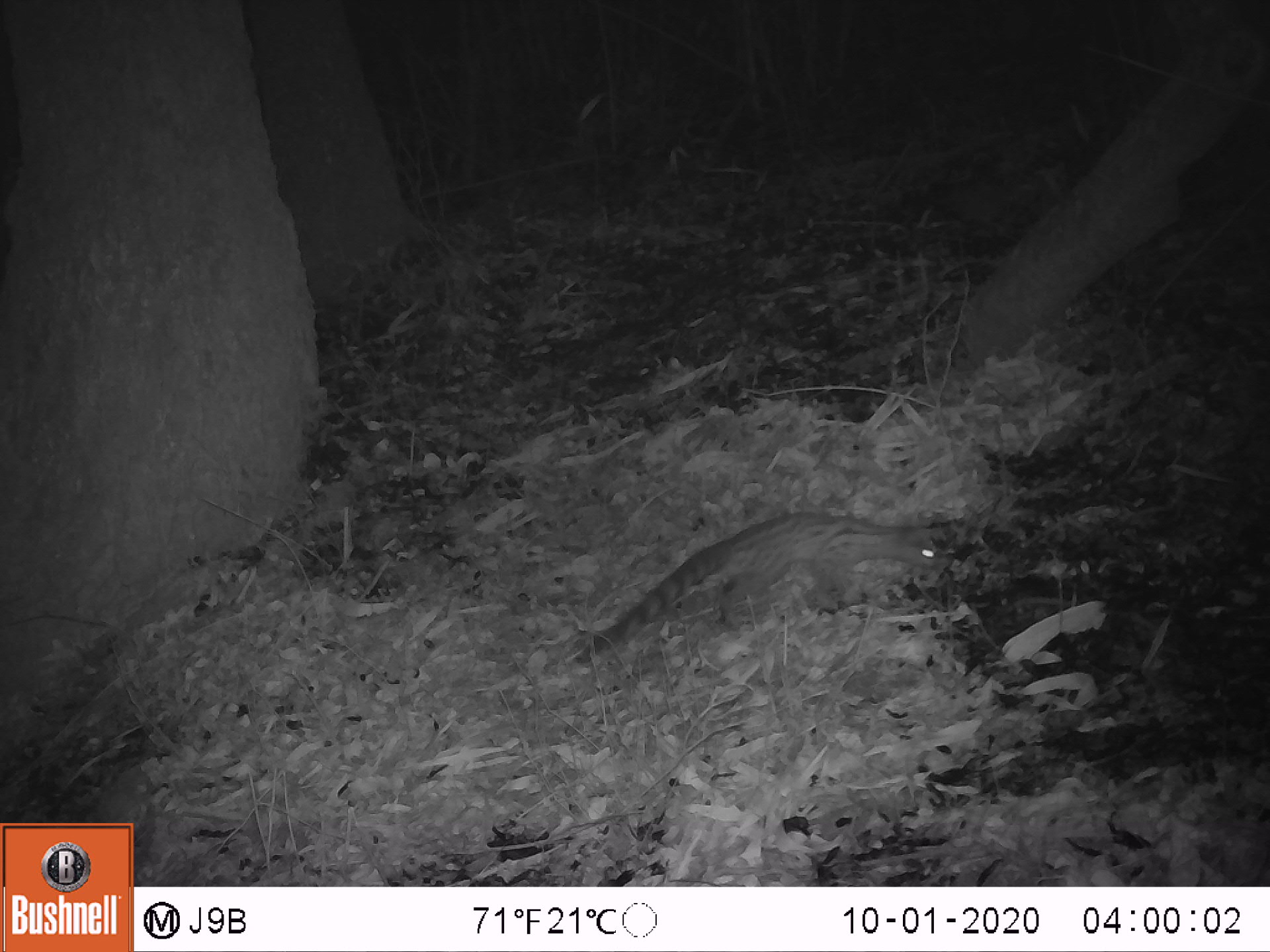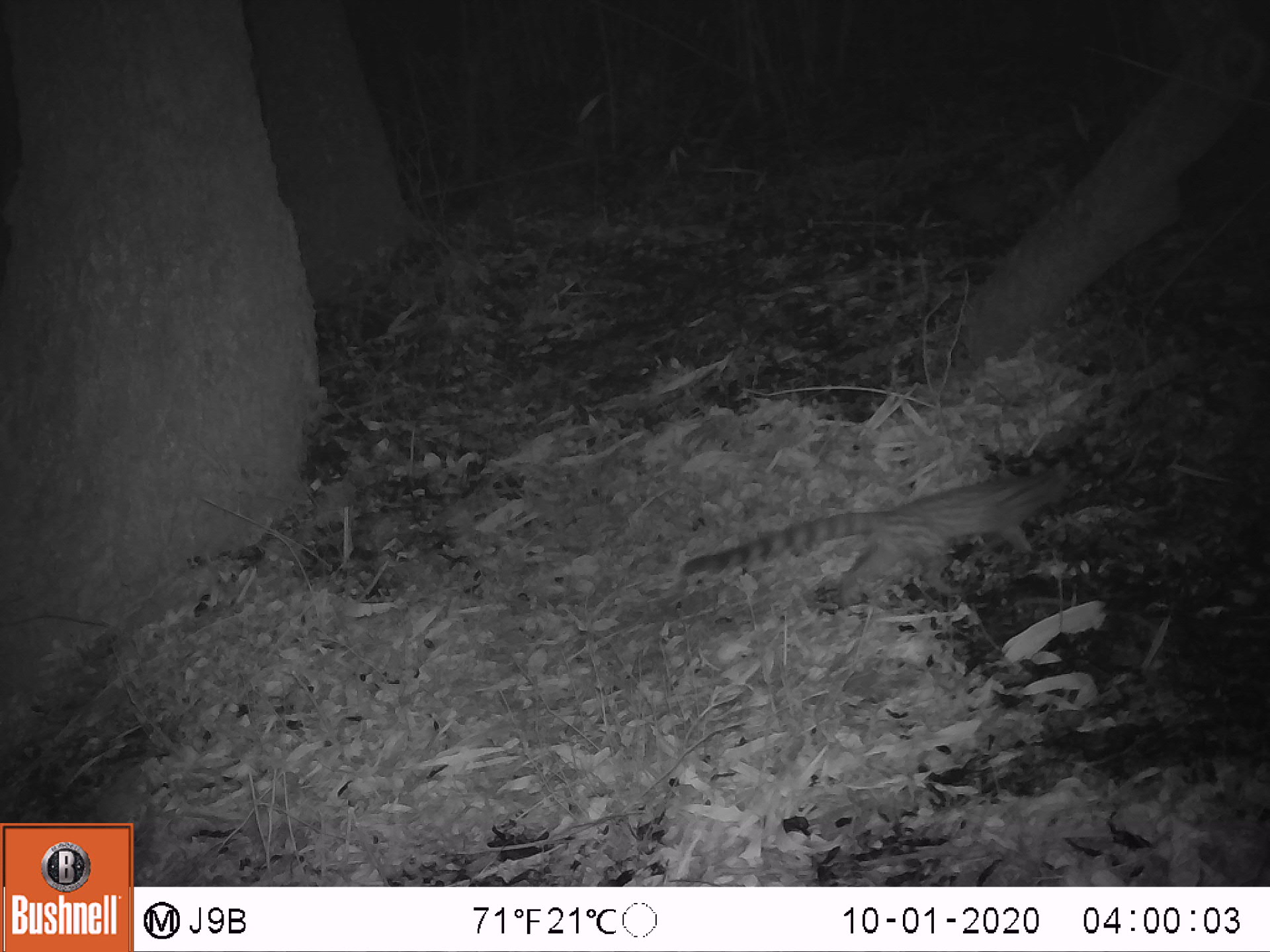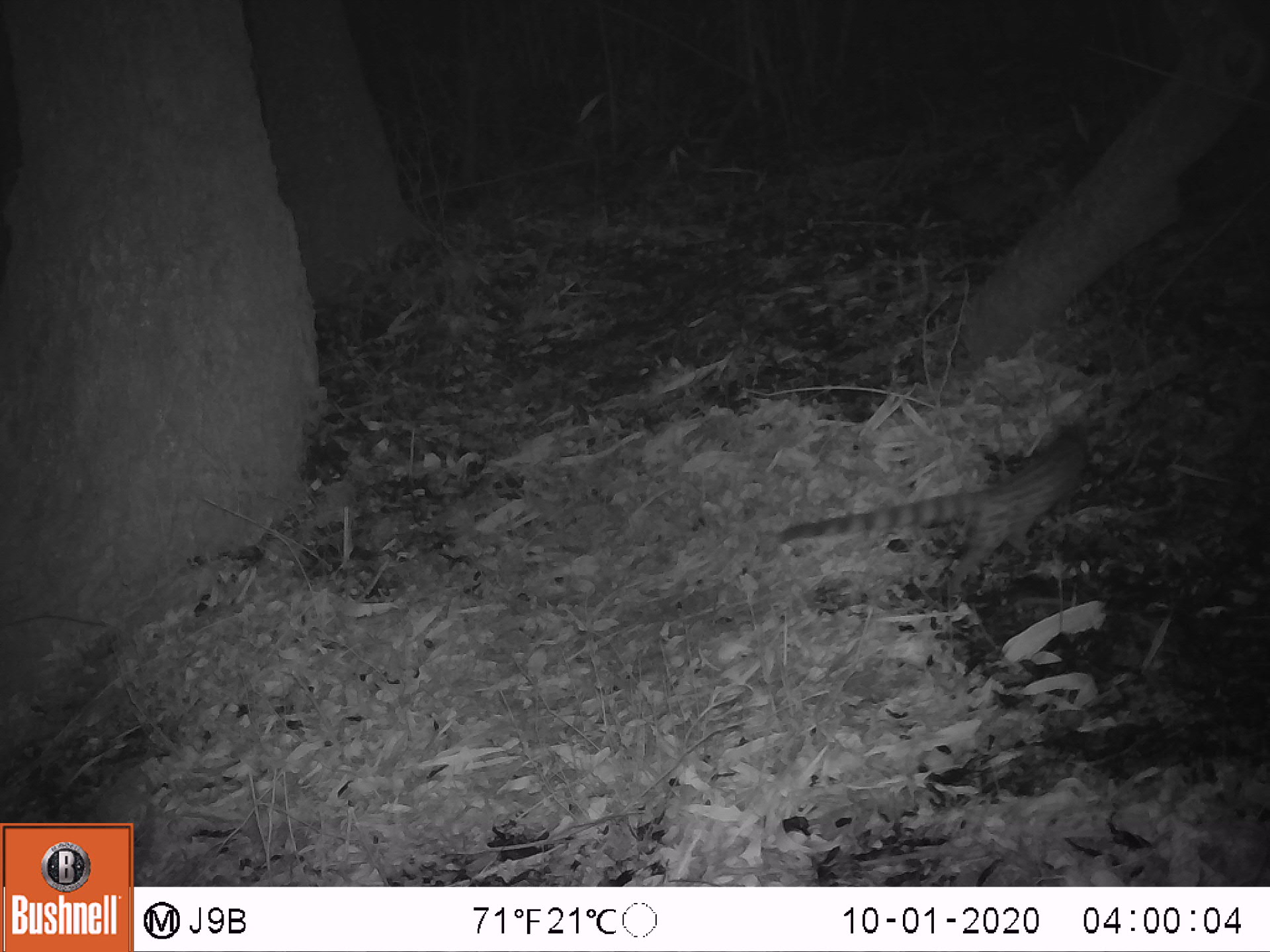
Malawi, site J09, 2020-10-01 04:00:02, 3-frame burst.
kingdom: Animalia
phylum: Chordata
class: Mammalia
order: Carnivora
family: Viverridae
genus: Genetta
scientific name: Genetta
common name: genet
Genet (Genetta), count 1.